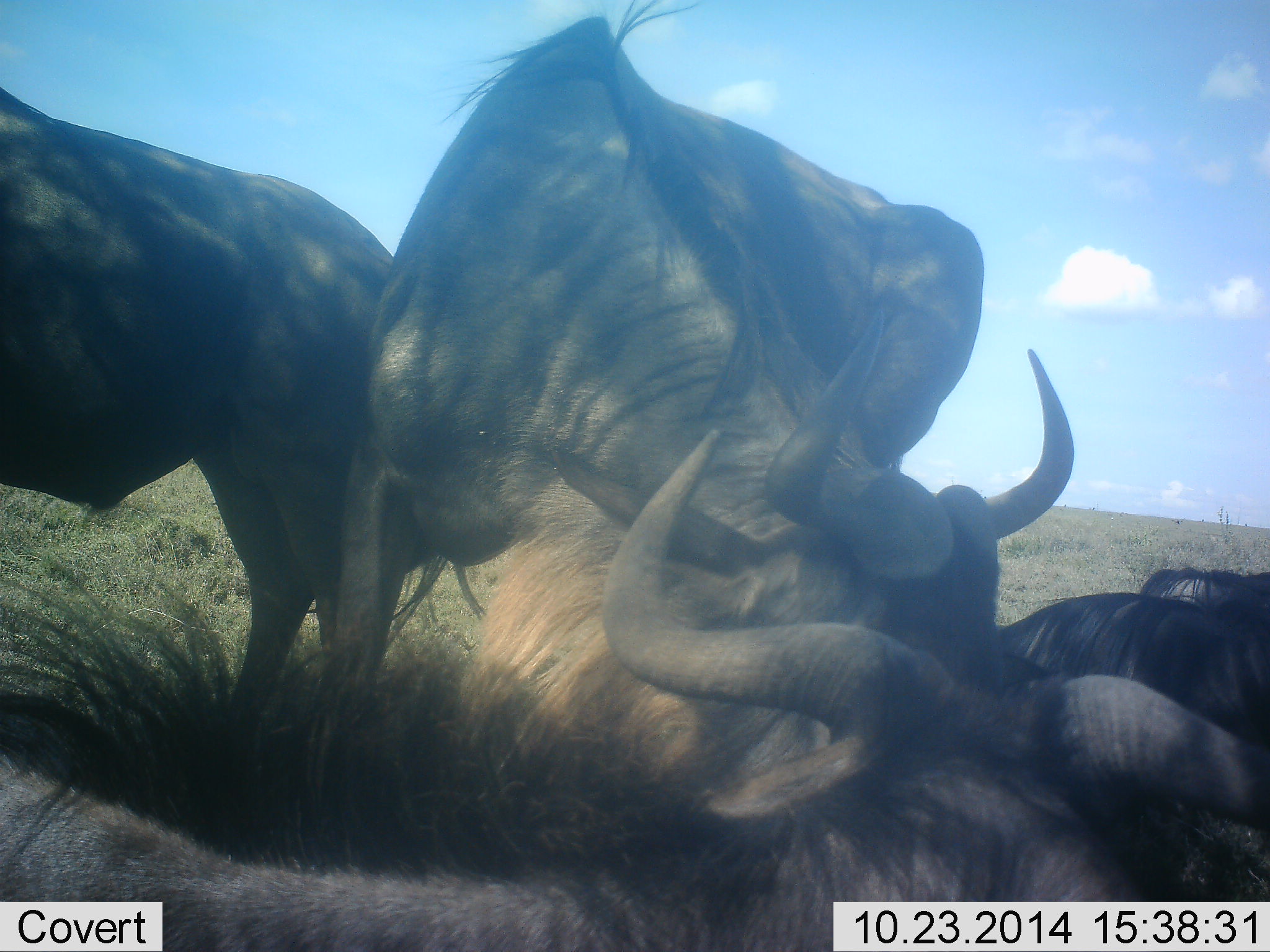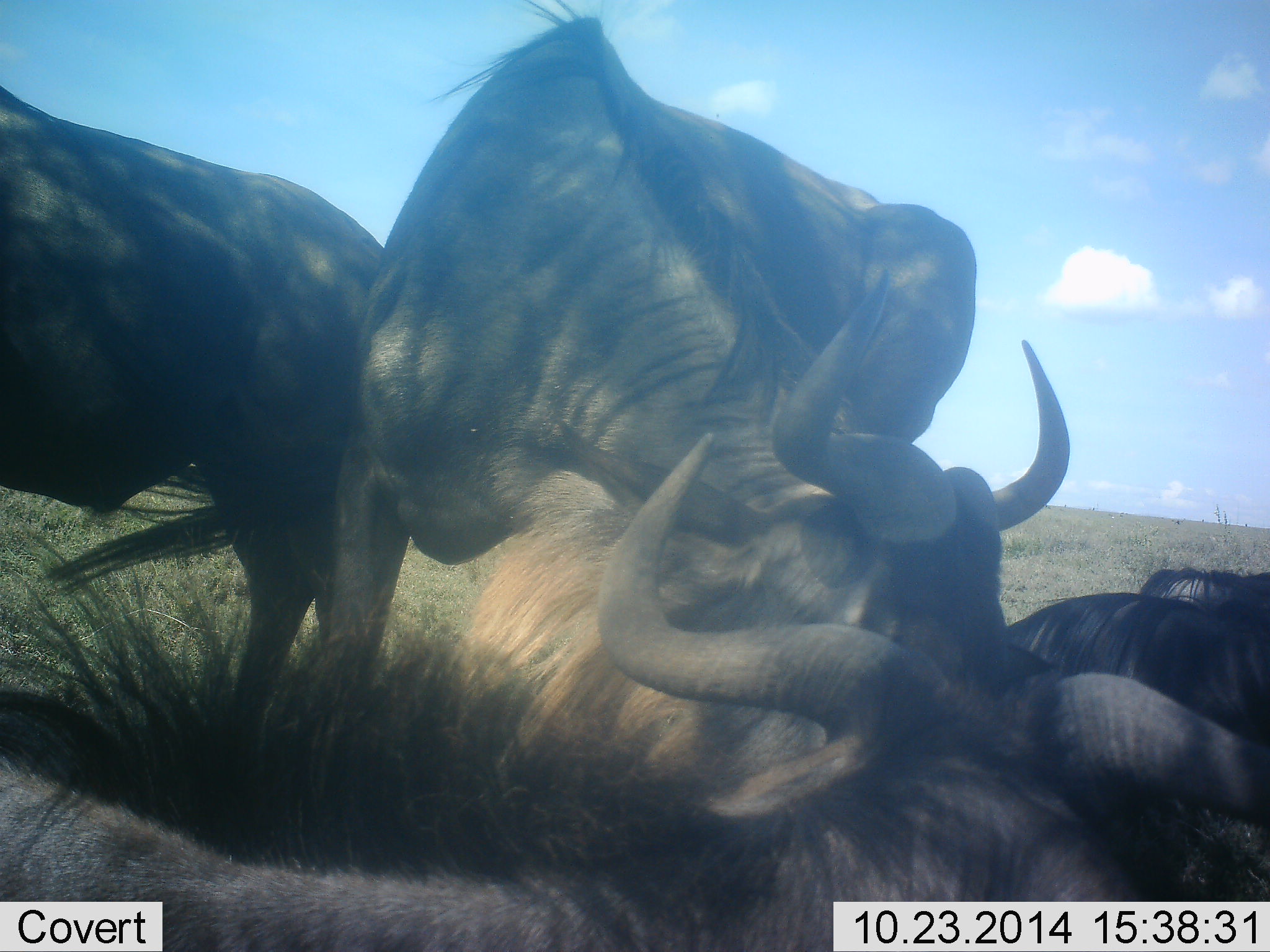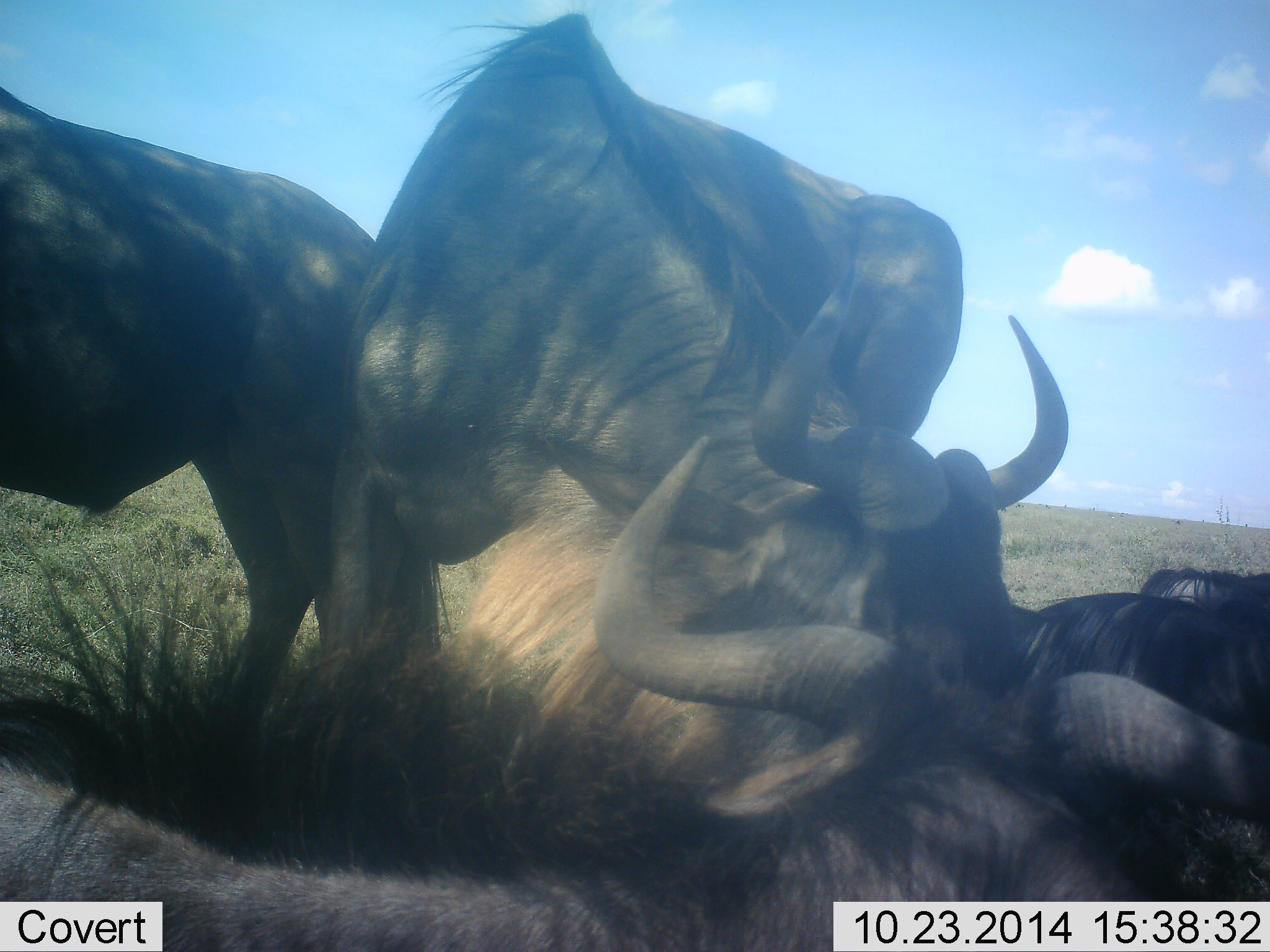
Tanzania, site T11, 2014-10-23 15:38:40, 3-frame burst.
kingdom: Animalia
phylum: Chordata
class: Mammalia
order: Artiodactyla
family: Bovidae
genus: Connochaetes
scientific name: Connochaetes taurinus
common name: blue wildebeest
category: wildebeest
Wildebeest (blue wildebeest) (Connochaetes taurinus), count 4. Behavior (volunteer vote fractions): standing 56%, resting 100%, moving 11%, interacting 56%. Young present (vote fraction): 0%. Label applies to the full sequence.